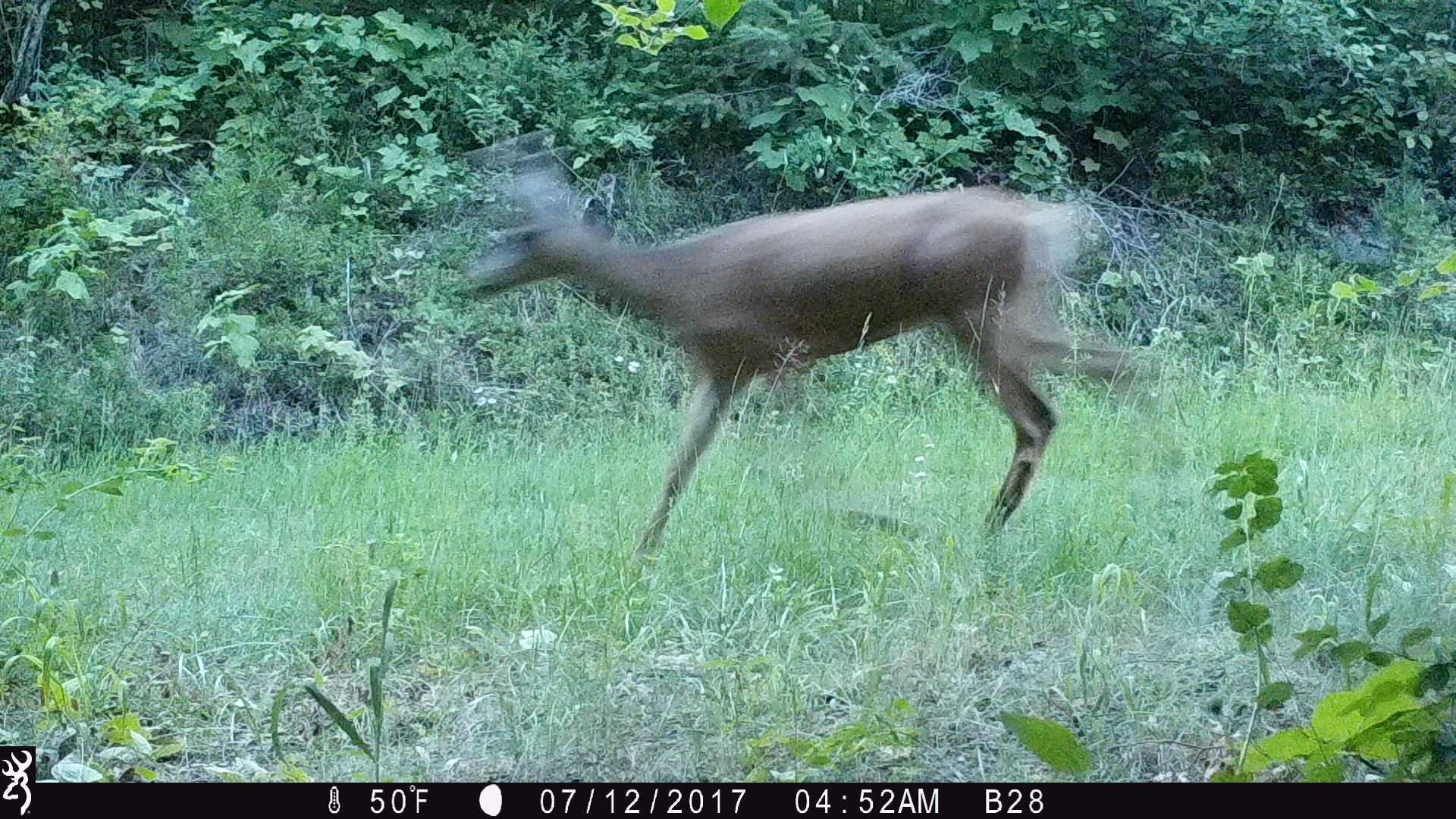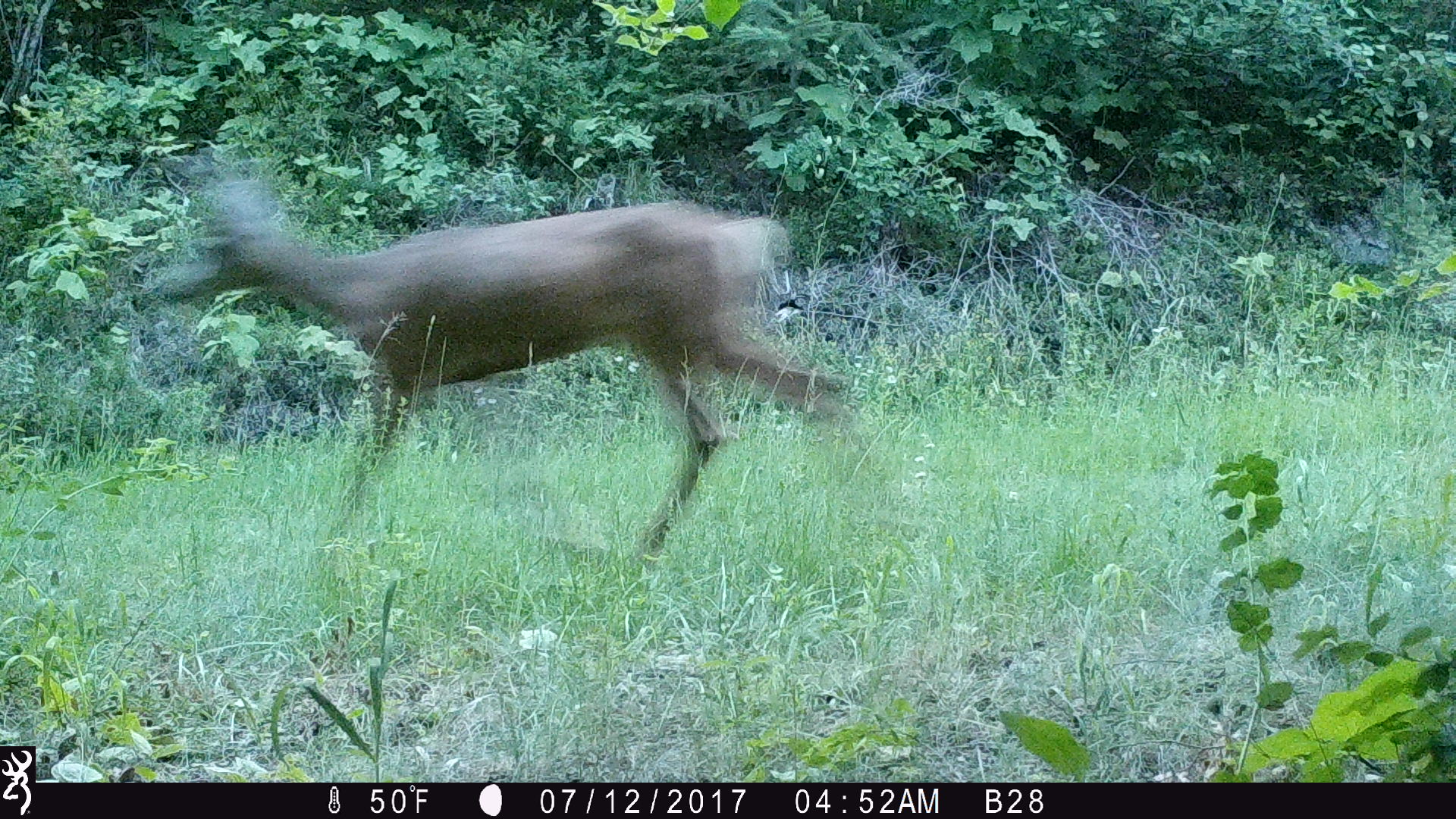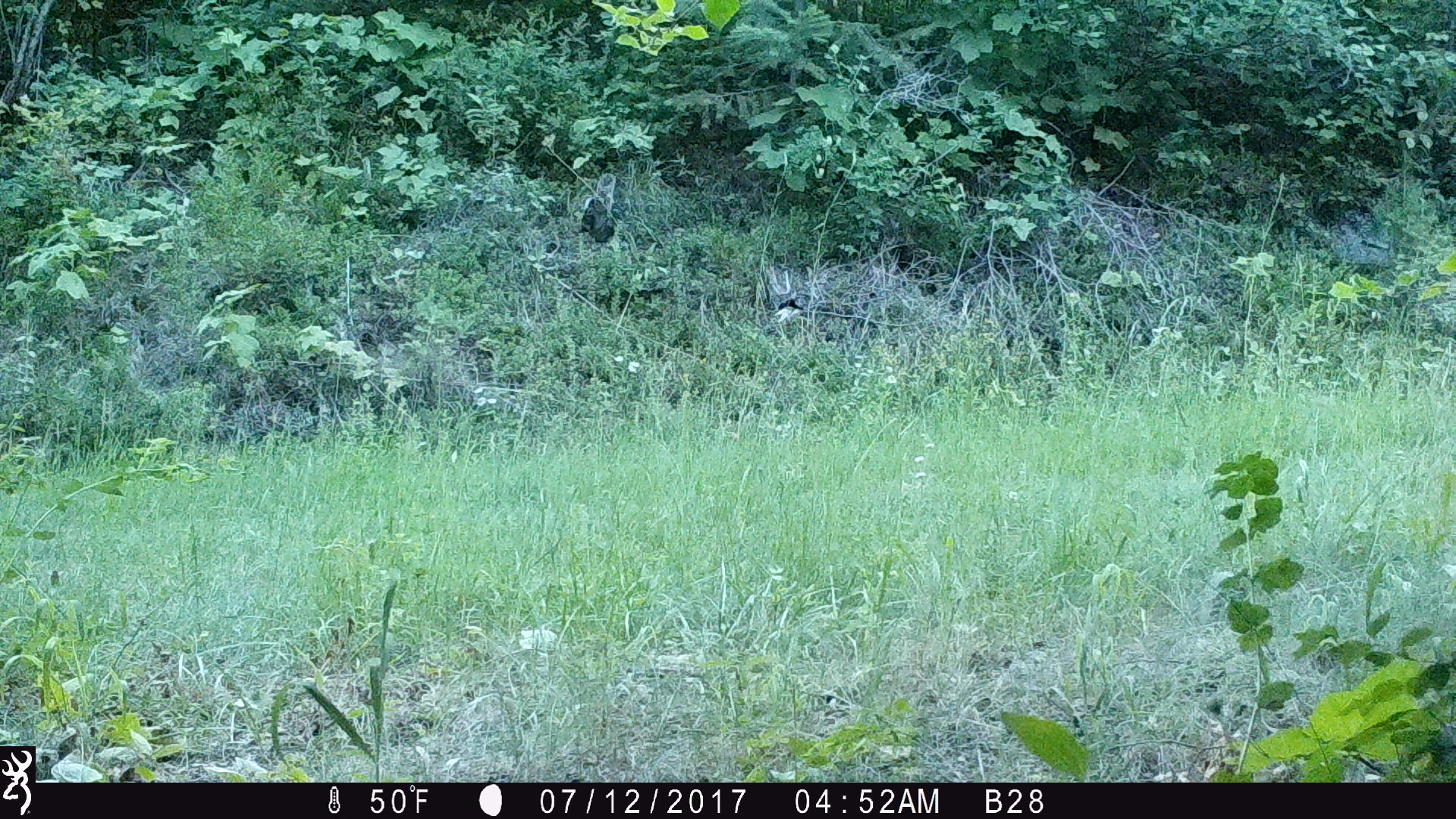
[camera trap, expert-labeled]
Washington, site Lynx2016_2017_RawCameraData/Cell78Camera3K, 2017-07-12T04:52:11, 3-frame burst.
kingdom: Animalia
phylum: Chordata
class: Mammalia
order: Artiodactyla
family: Cervidae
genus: Odocoileus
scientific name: Odocoileus virginianus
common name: white-tailed deer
Odocoileus virginianus (white-tailed deer). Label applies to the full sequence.